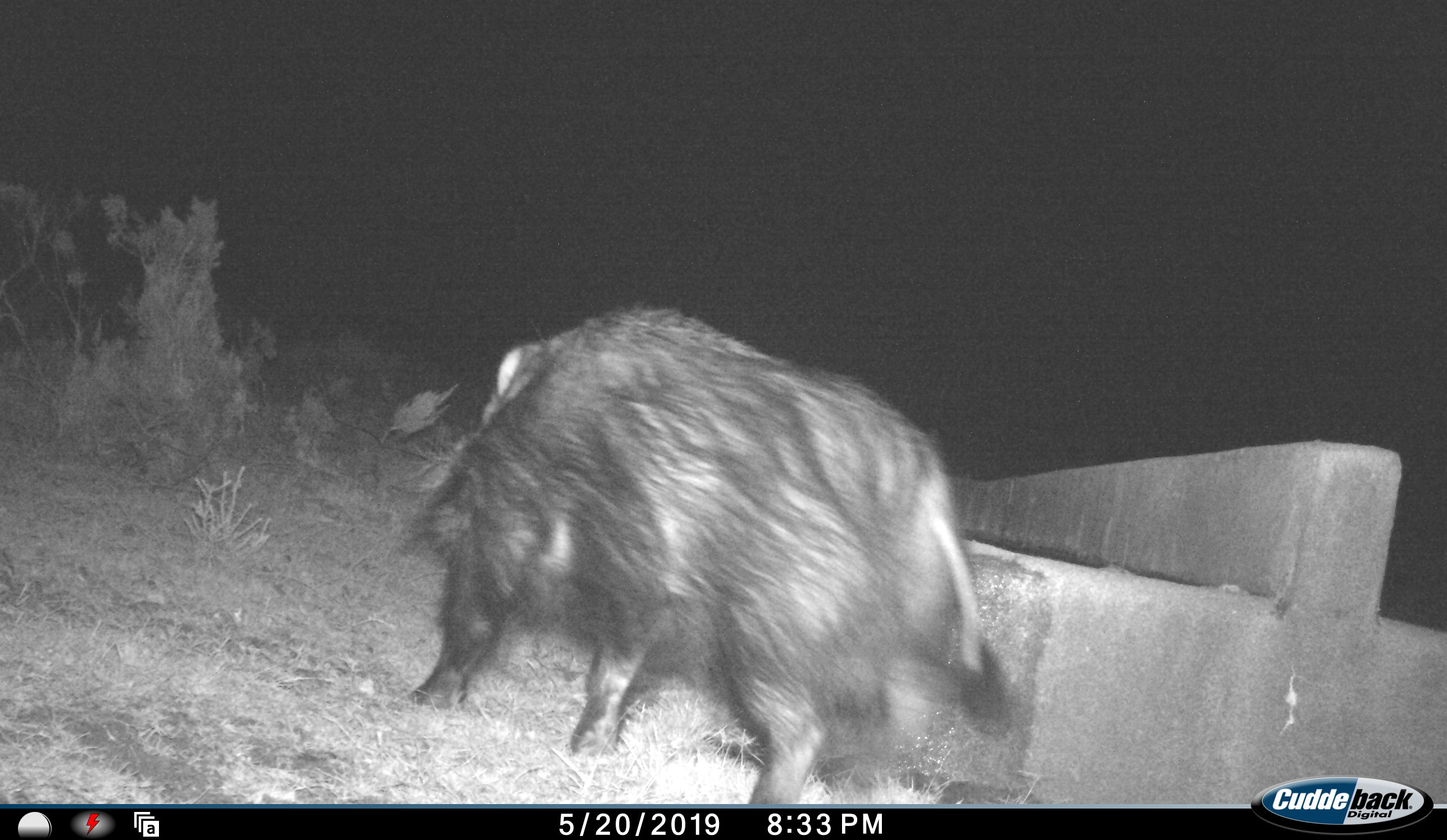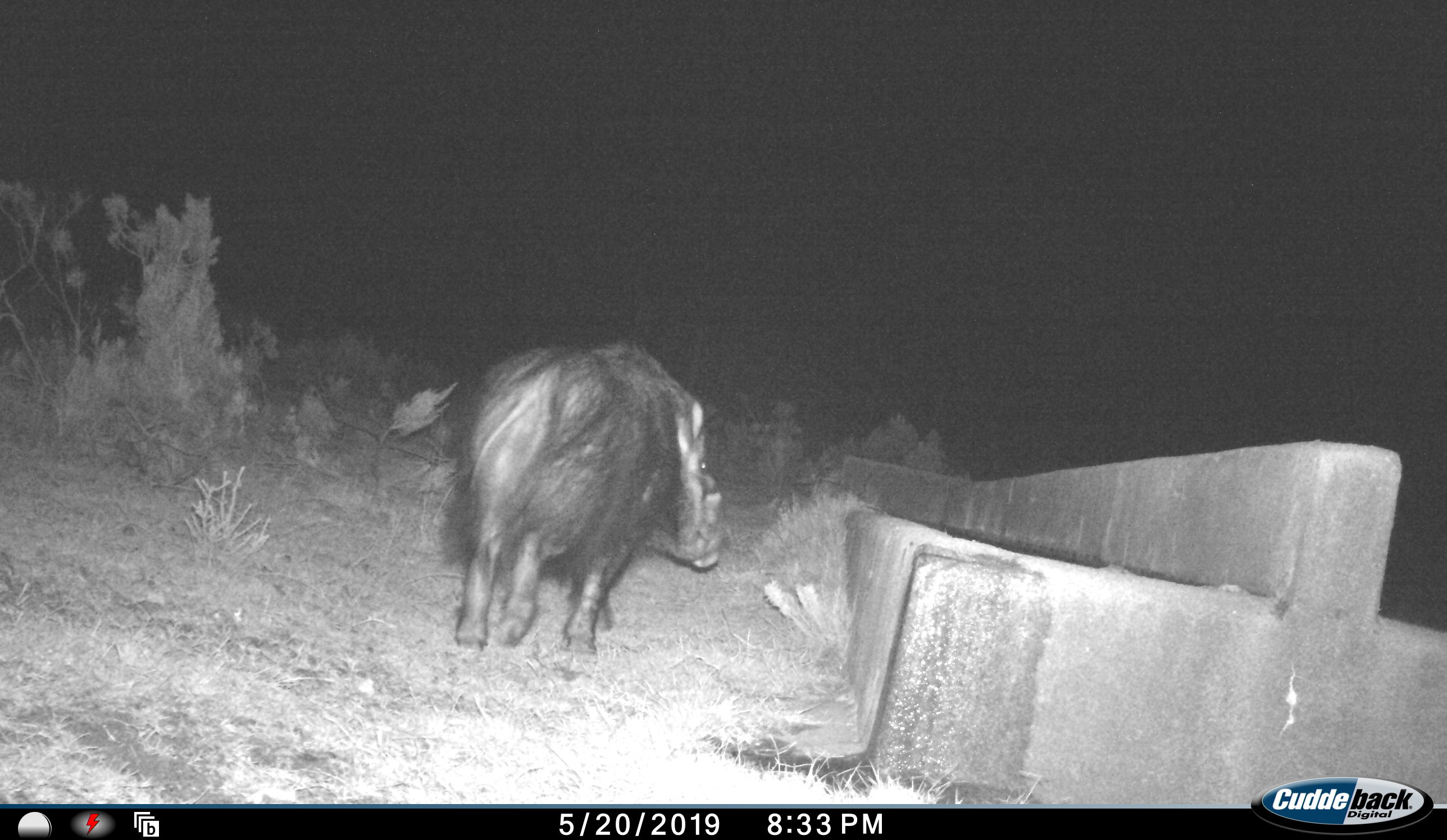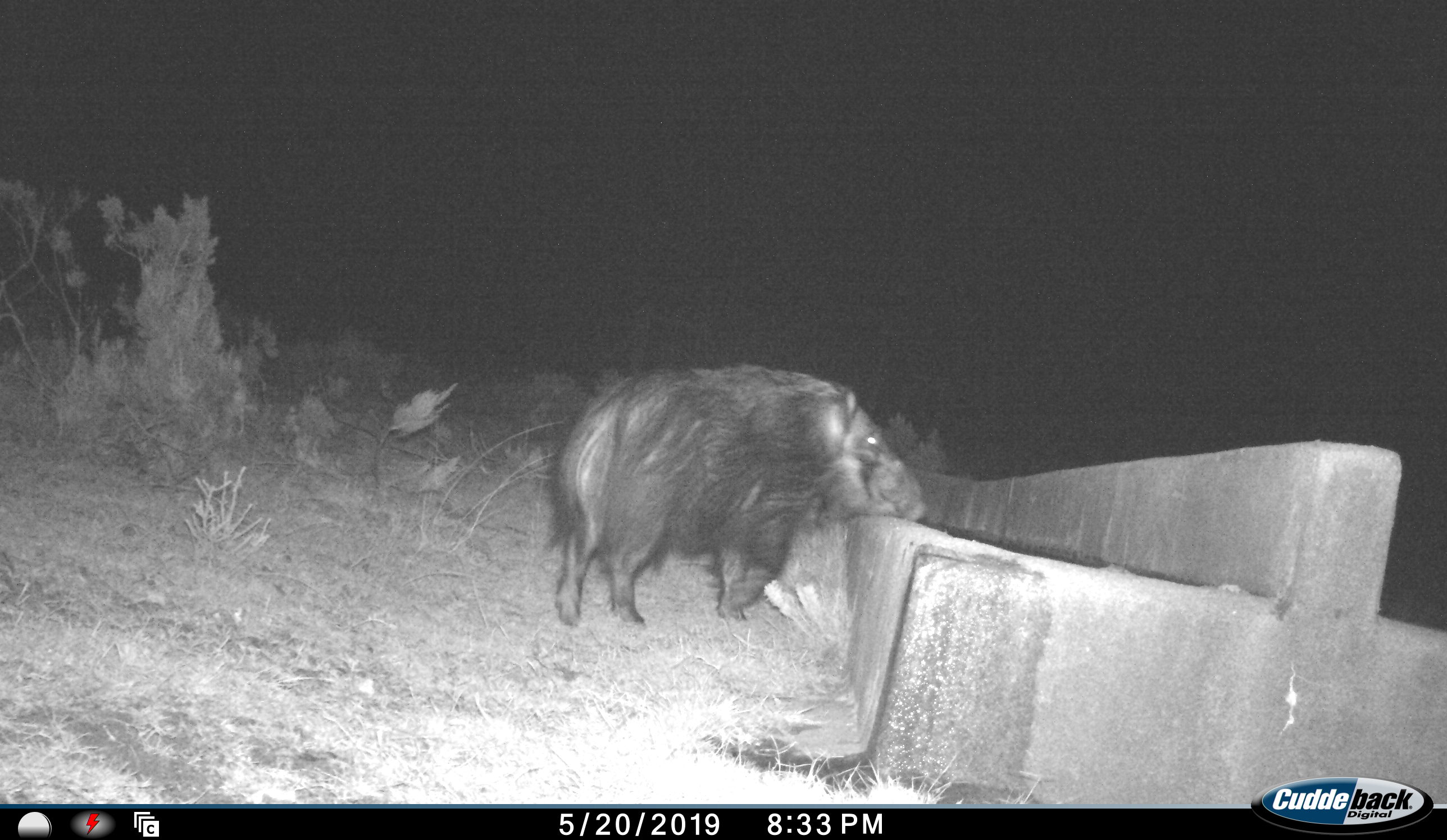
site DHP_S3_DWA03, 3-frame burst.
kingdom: Animalia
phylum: Chordata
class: Mammalia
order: Artiodactyla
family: Suidae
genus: Potamochoerus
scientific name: Potamochoerus larvatus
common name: bushpig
Bushpig (Potamochoerus larvatus), count 1. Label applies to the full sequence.